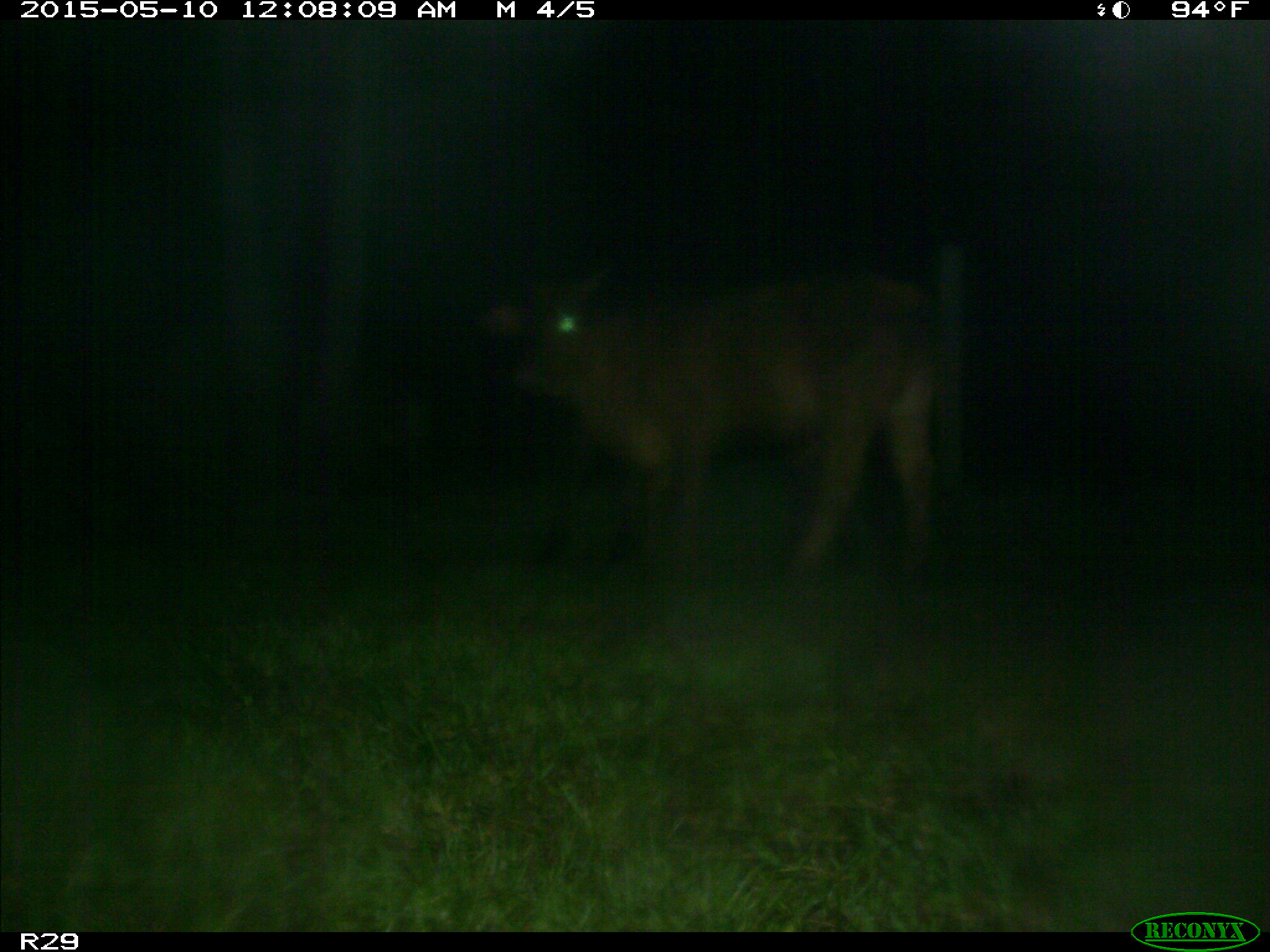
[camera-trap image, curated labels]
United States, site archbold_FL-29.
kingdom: Animalia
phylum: Chordata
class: Mammalia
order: Artiodactyla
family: Bovidae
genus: Bos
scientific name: Bos taurus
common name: domestic cow